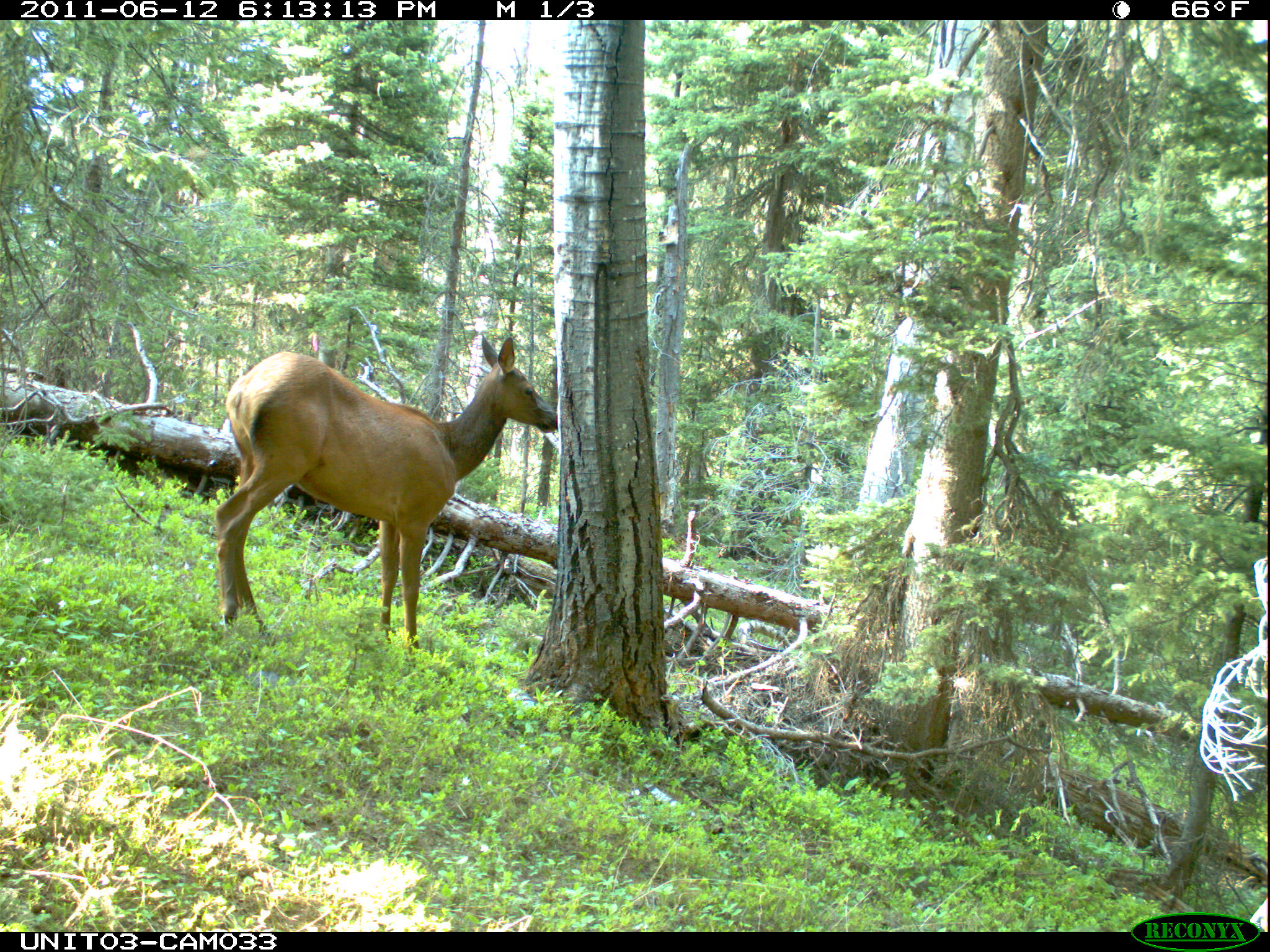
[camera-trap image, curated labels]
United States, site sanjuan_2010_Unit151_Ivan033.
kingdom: Animalia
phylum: Chordata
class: Mammalia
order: Artiodactyla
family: Cervidae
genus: Cervus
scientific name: Cervus elaphus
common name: red deer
Cervus elaphus (red deer).